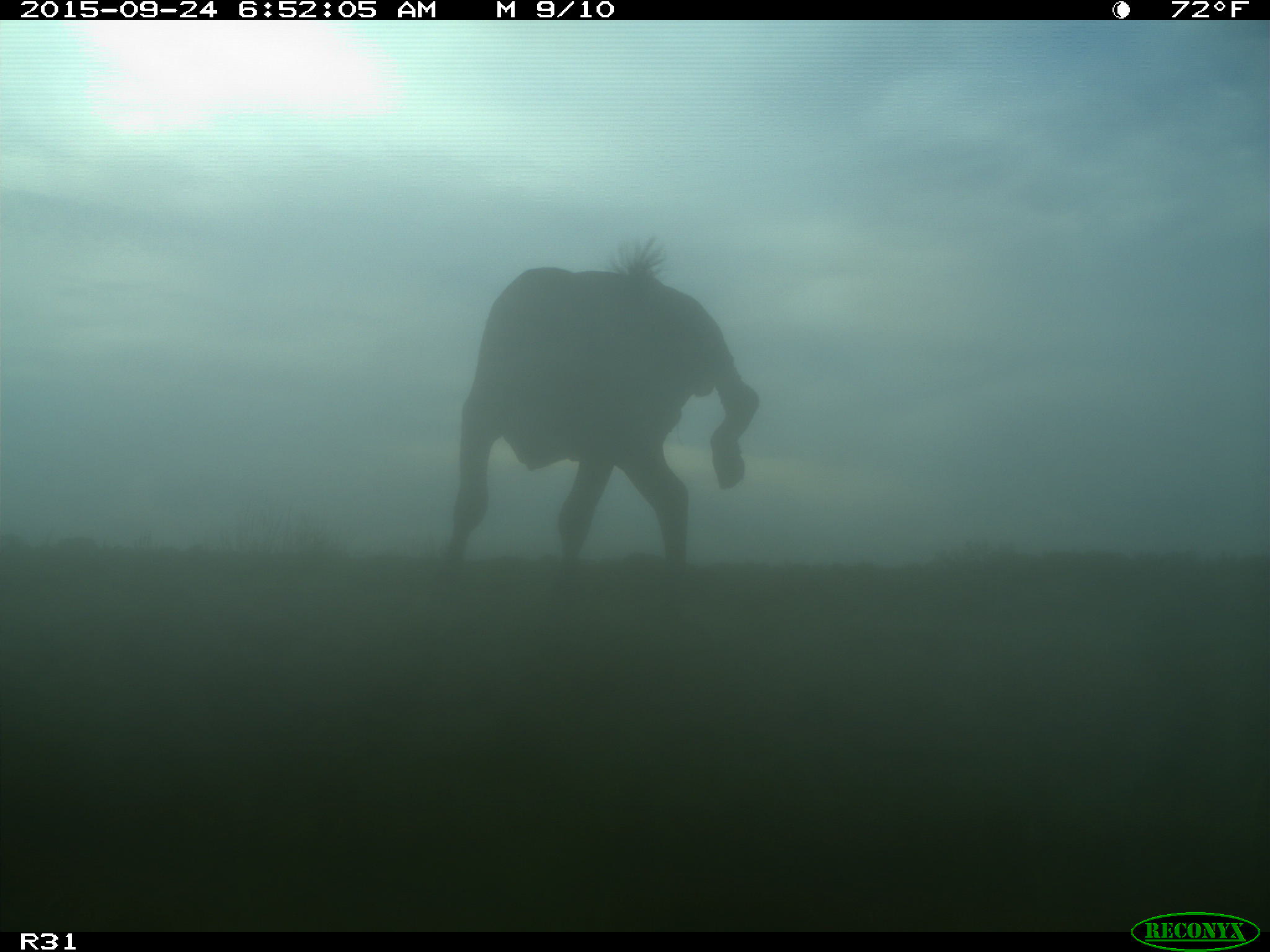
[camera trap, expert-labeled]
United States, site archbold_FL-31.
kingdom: Animalia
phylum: Chordata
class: Mammalia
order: Artiodactyla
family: Bovidae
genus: Bos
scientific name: Bos taurus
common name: domestic cow